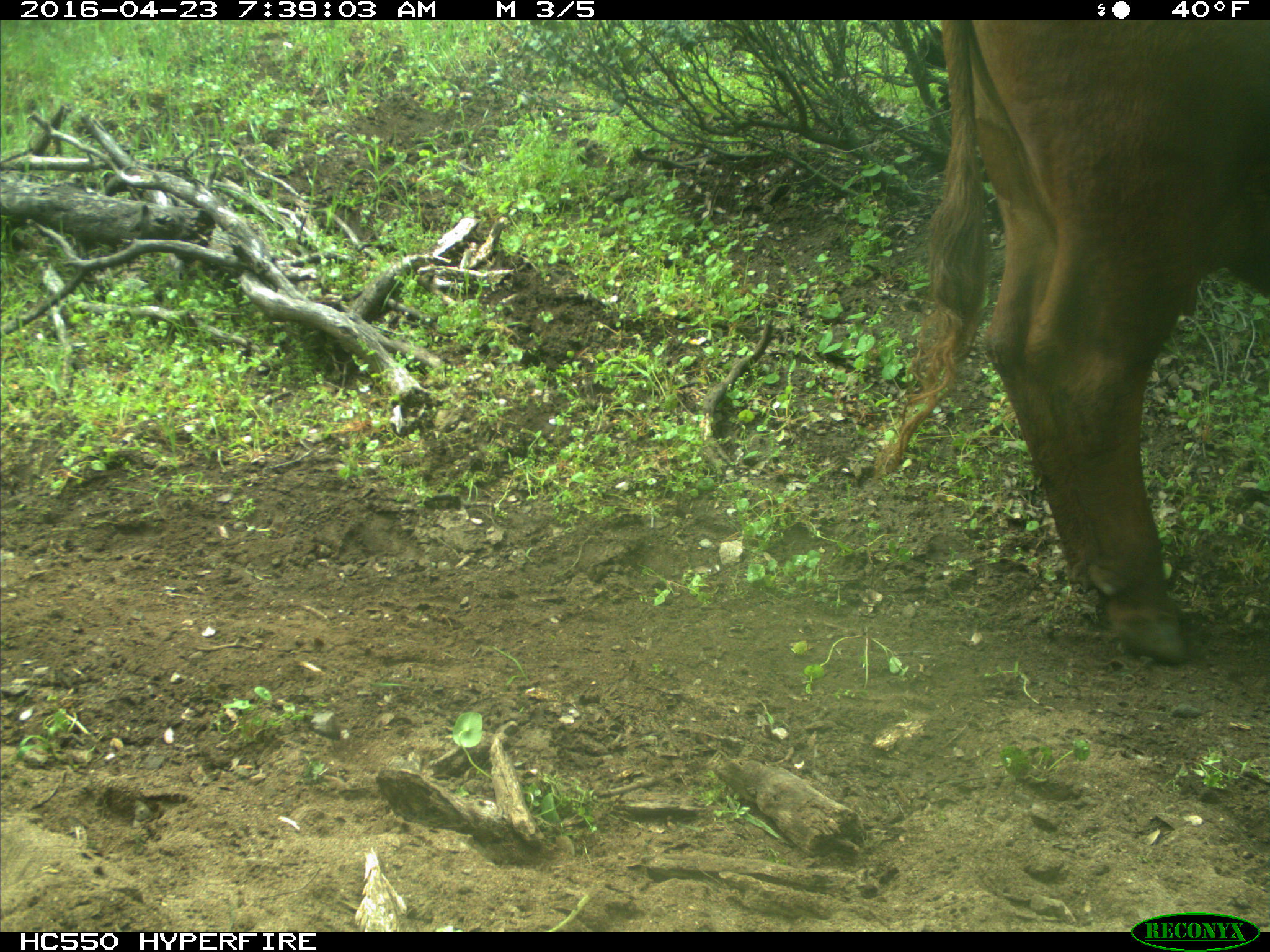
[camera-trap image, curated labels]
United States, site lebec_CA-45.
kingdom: Animalia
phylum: Chordata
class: Mammalia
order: Artiodactyla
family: Bovidae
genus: Bos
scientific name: Bos taurus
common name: domestic cow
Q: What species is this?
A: Bos taurus (domestic cow).